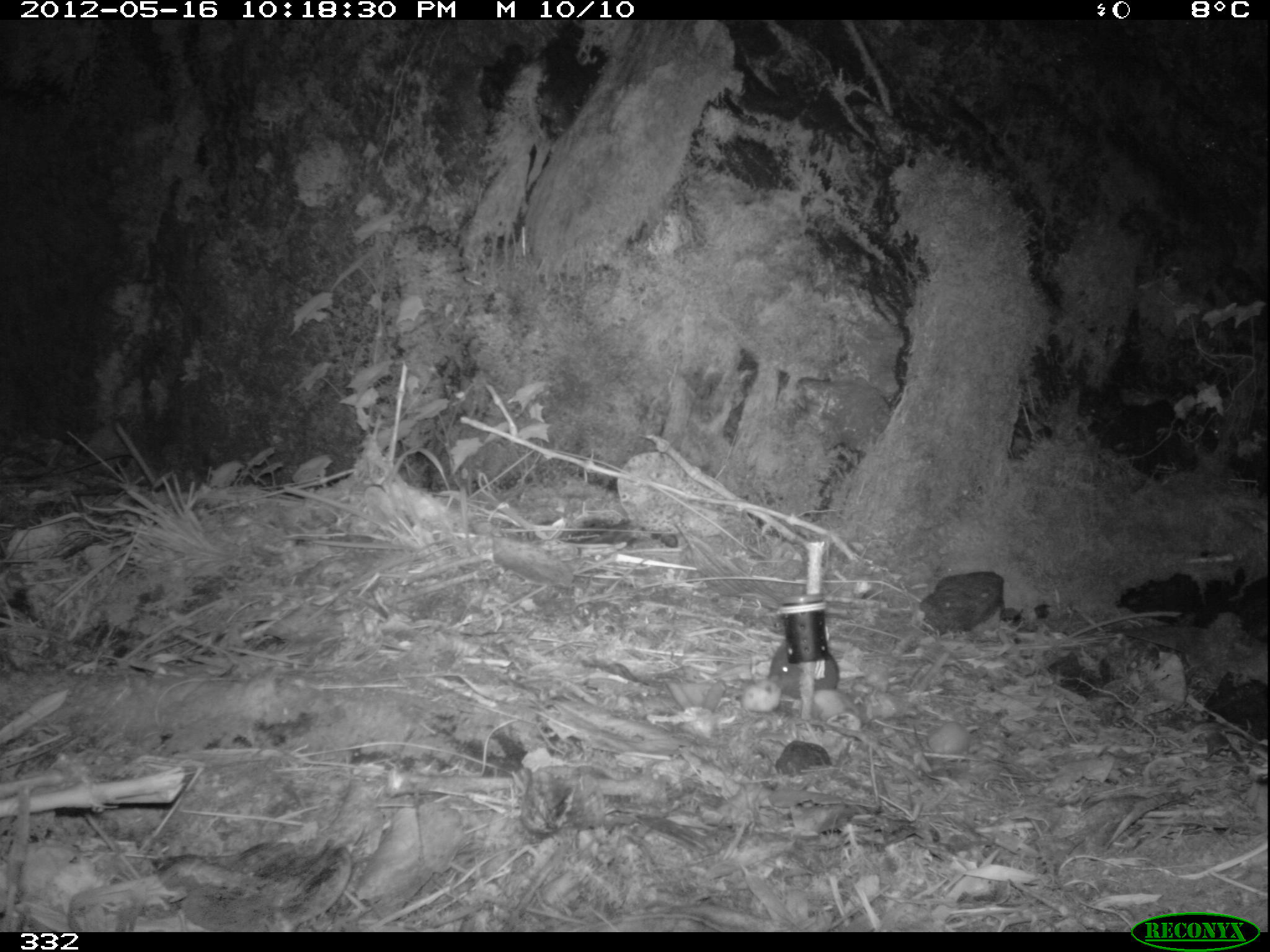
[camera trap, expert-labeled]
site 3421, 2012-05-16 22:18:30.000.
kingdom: Animalia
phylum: Chordata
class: Mammalia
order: Rodentia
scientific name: Rodentia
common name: rodents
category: unknown rodent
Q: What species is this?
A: Unknown rodent (rodents) (Rodentia).